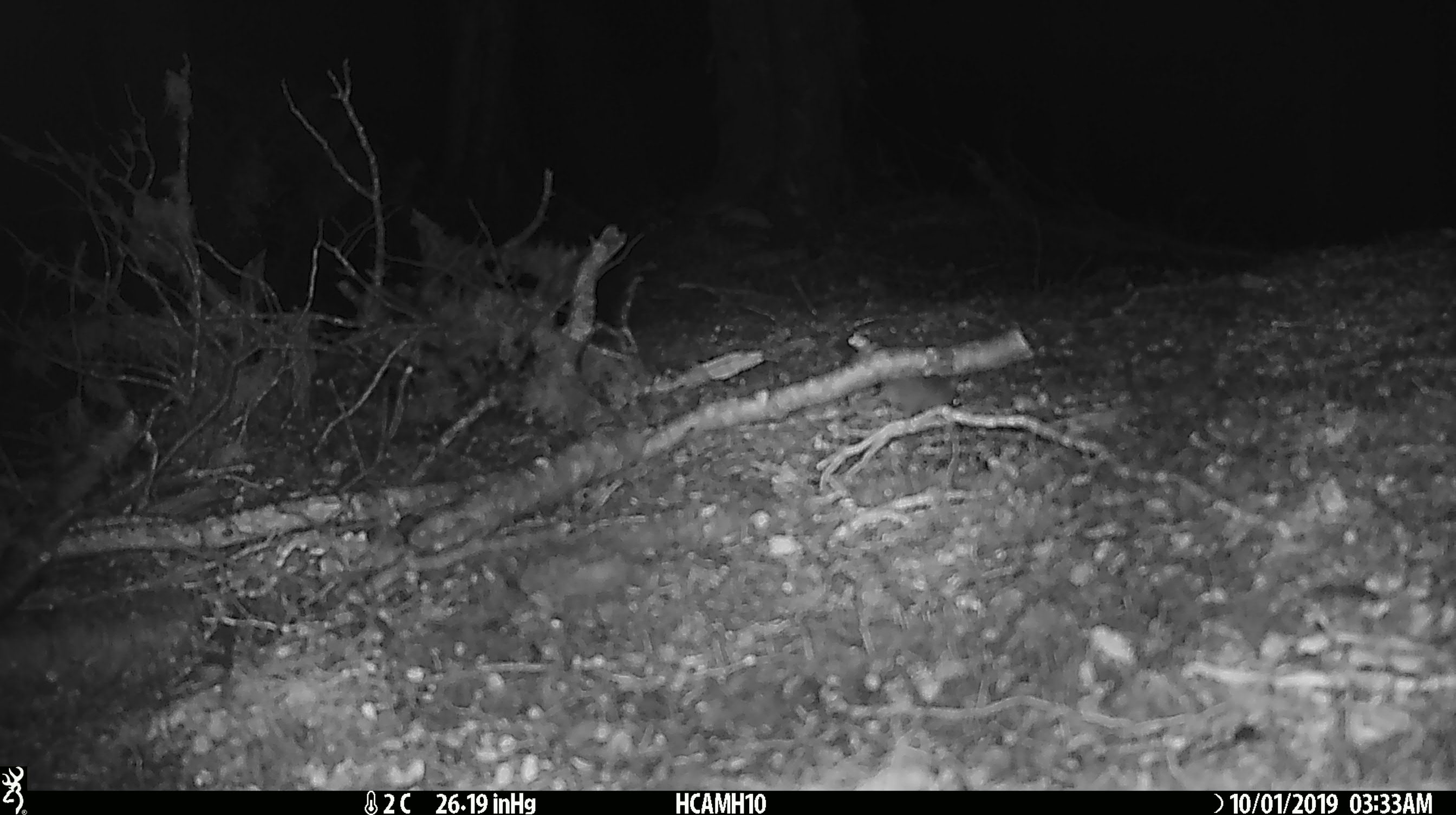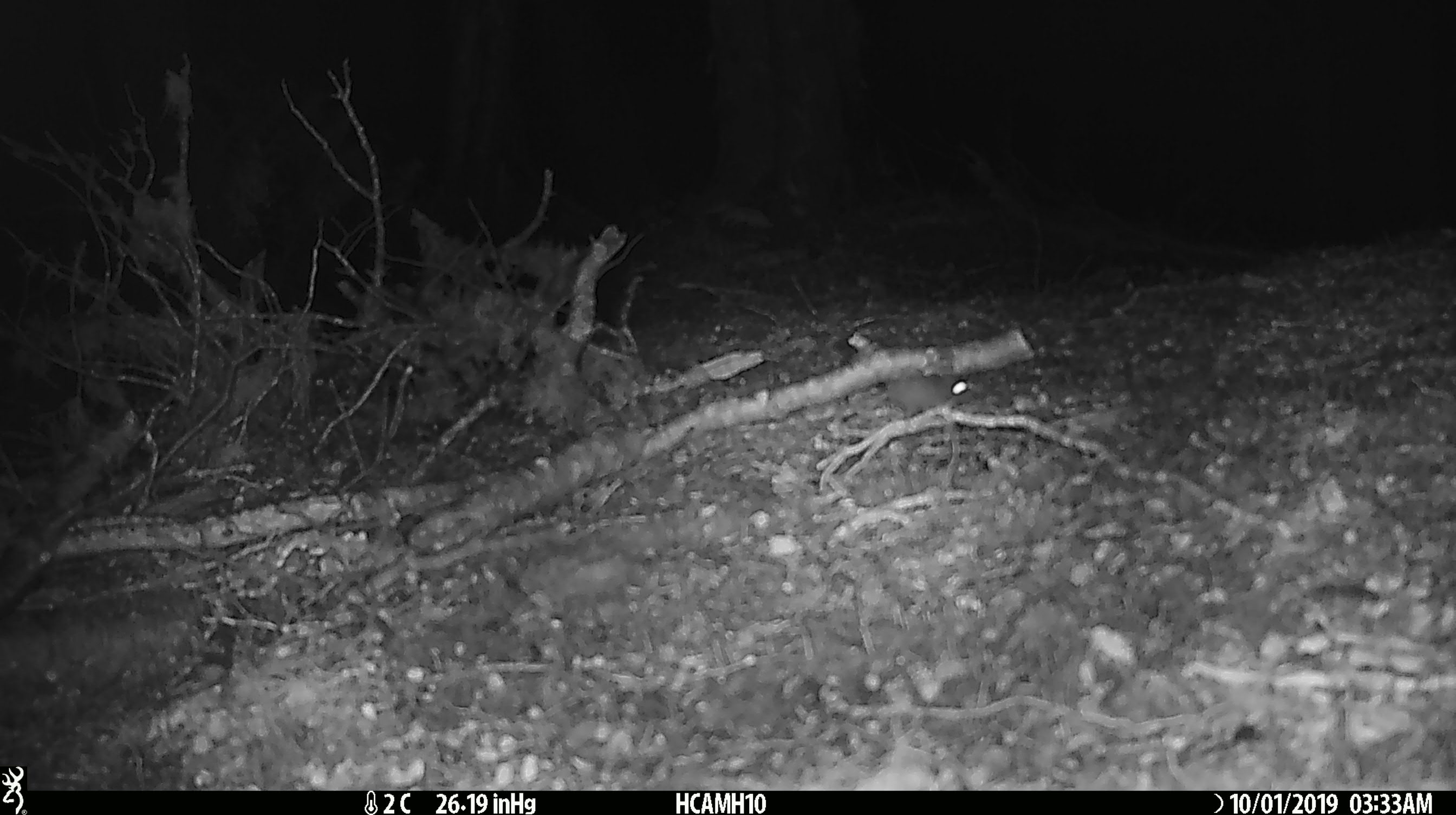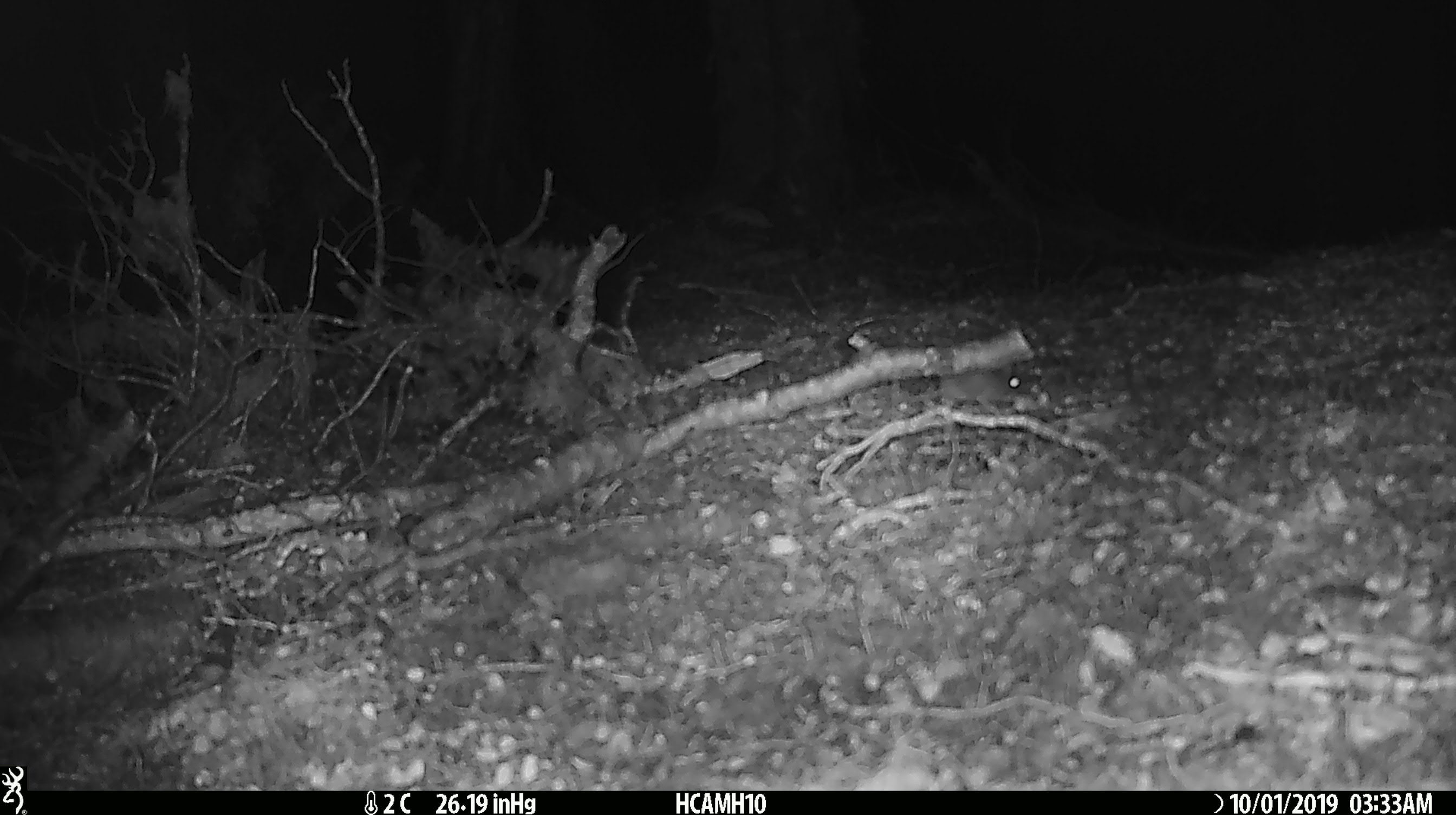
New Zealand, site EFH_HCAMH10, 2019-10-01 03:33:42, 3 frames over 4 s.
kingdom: Animalia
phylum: Chordata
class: Mammalia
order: Rodentia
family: Muridae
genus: Mus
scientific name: Mus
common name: mouse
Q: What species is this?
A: Mouse (Mus).